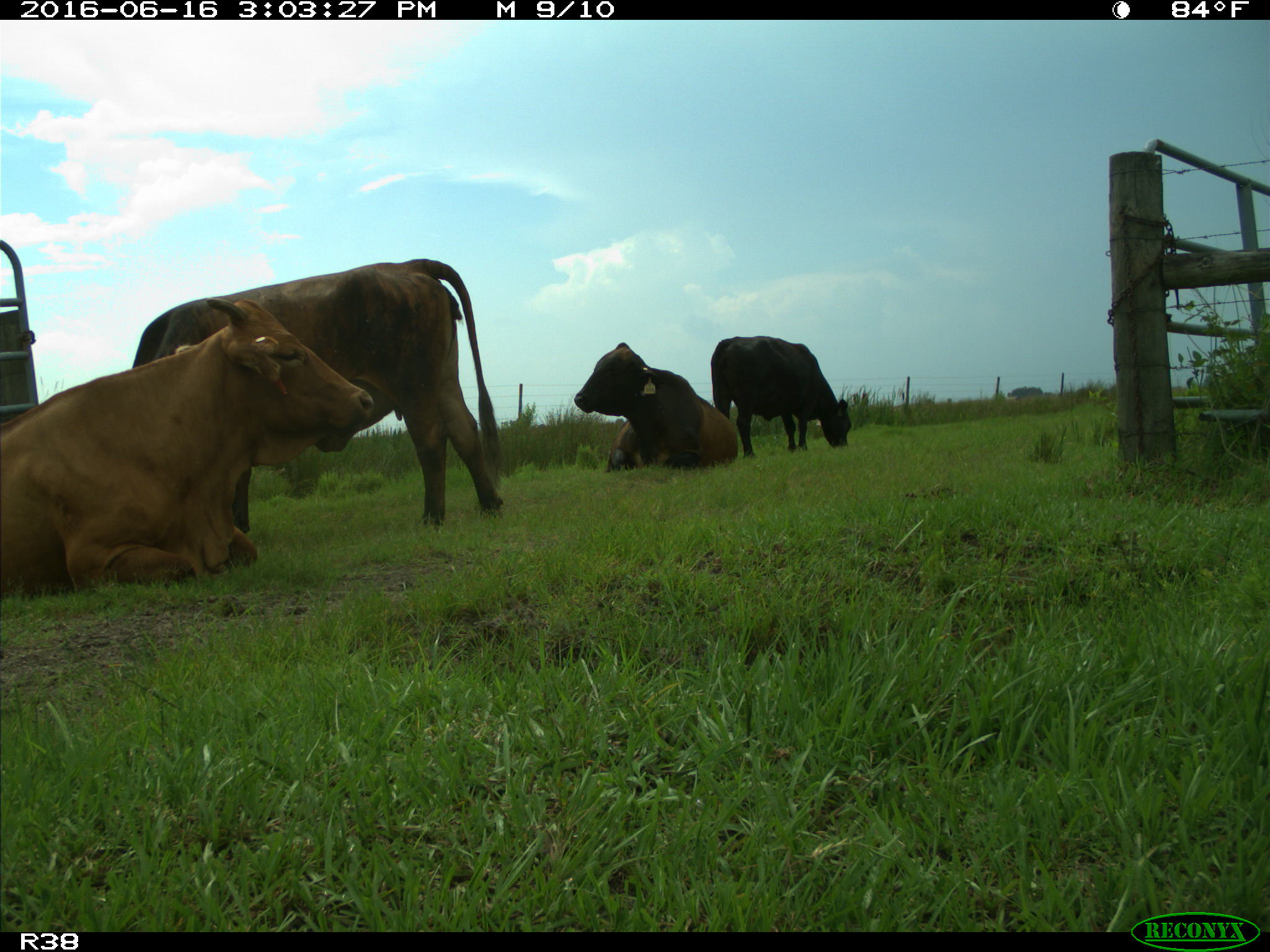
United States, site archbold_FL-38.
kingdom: Animalia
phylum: Chordata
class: Mammalia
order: Artiodactyla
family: Bovidae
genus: Bos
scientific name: Bos taurus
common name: domestic cow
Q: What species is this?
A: Bos taurus (domestic cow).